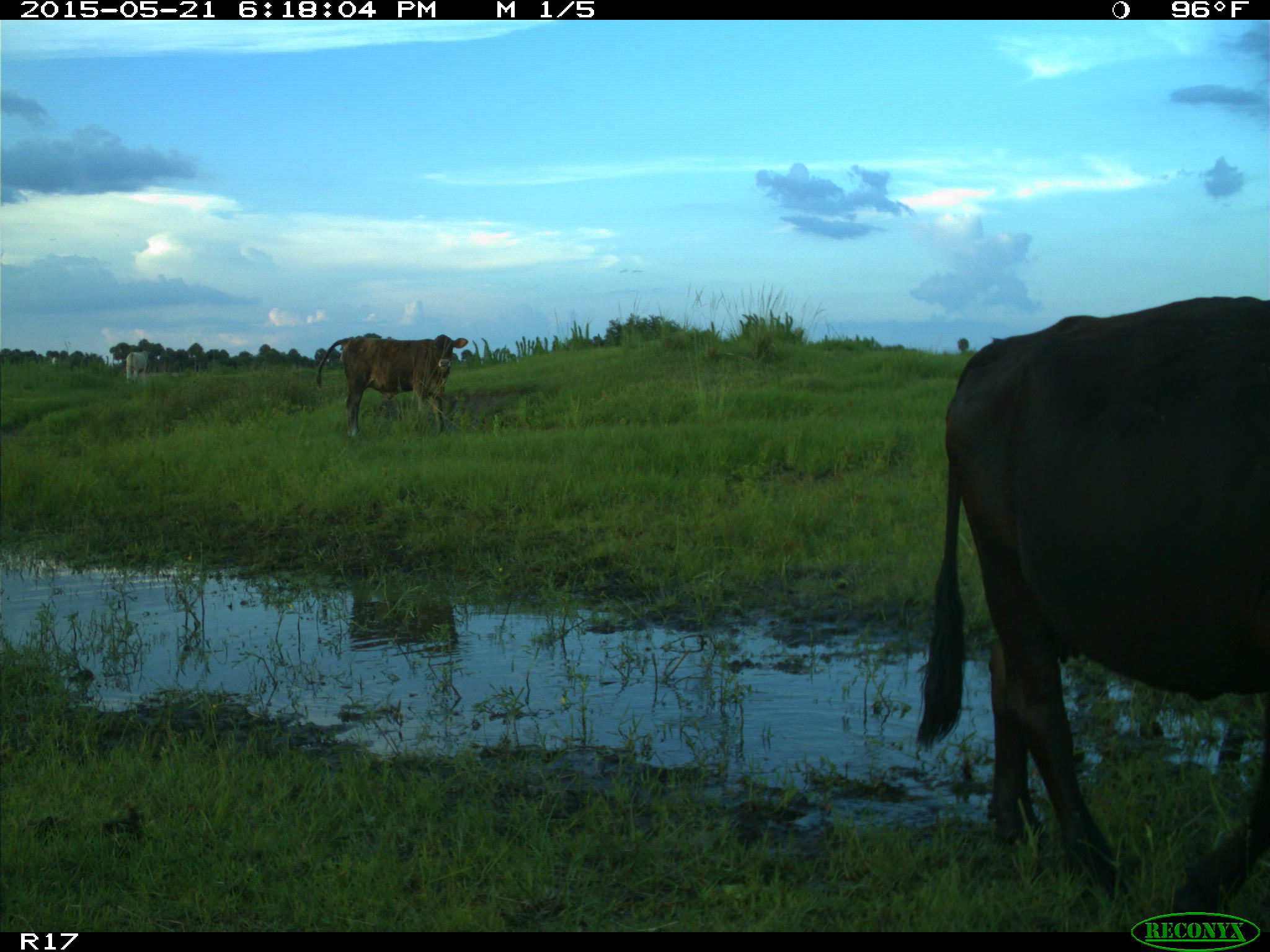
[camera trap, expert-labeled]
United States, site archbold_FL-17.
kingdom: Animalia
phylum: Chordata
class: Mammalia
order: Artiodactyla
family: Bovidae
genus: Bos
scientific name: Bos taurus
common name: domestic cow